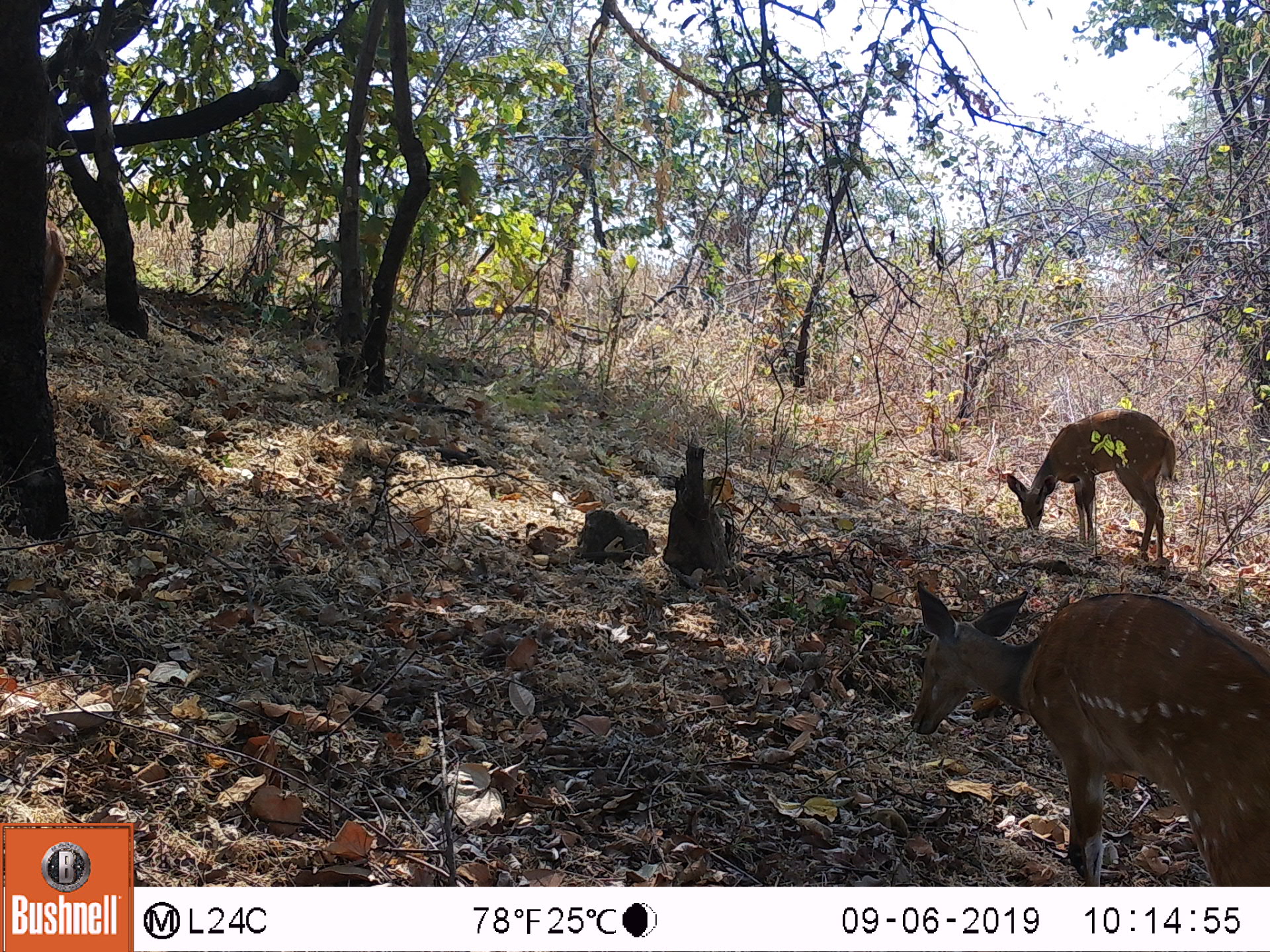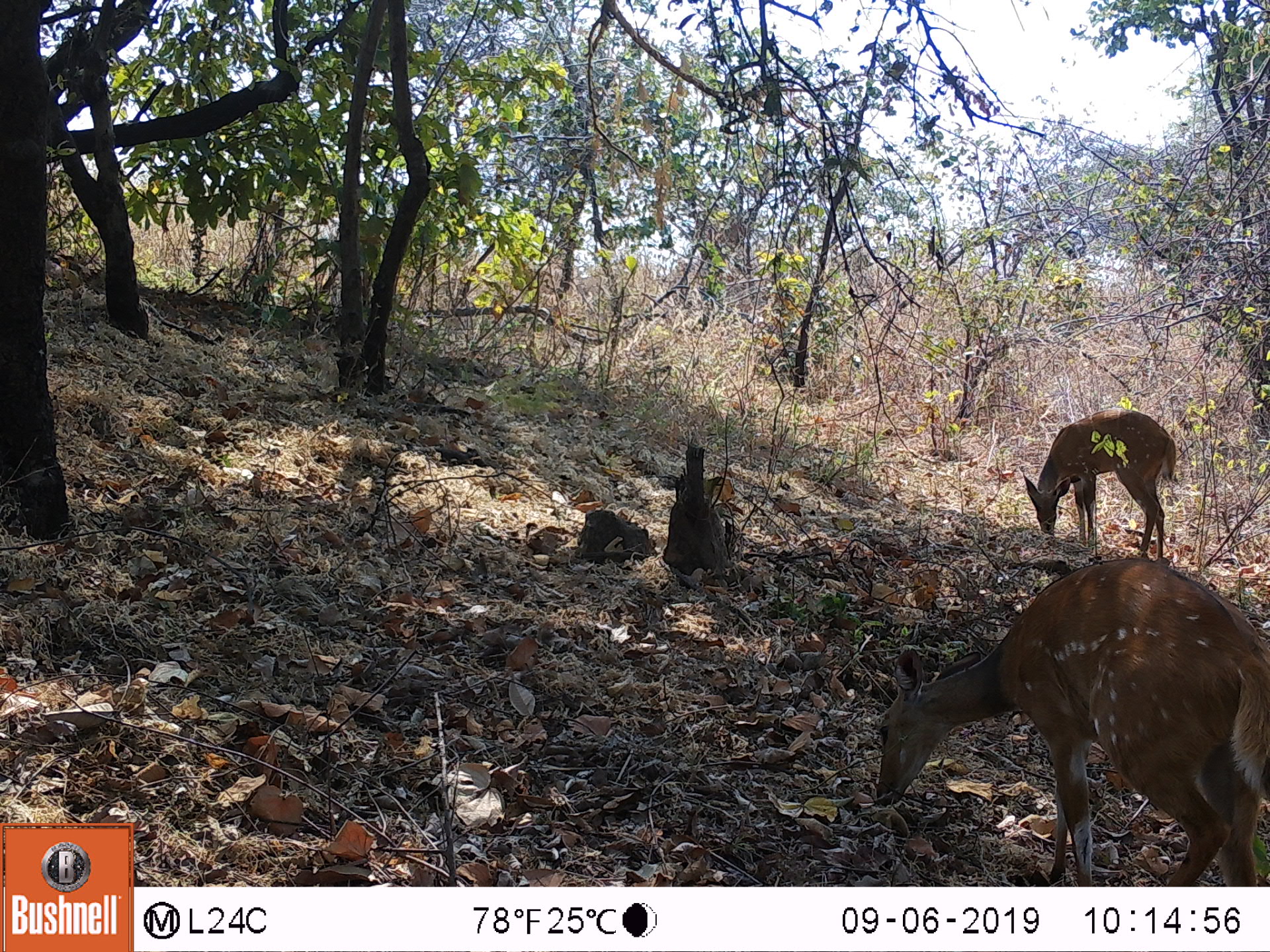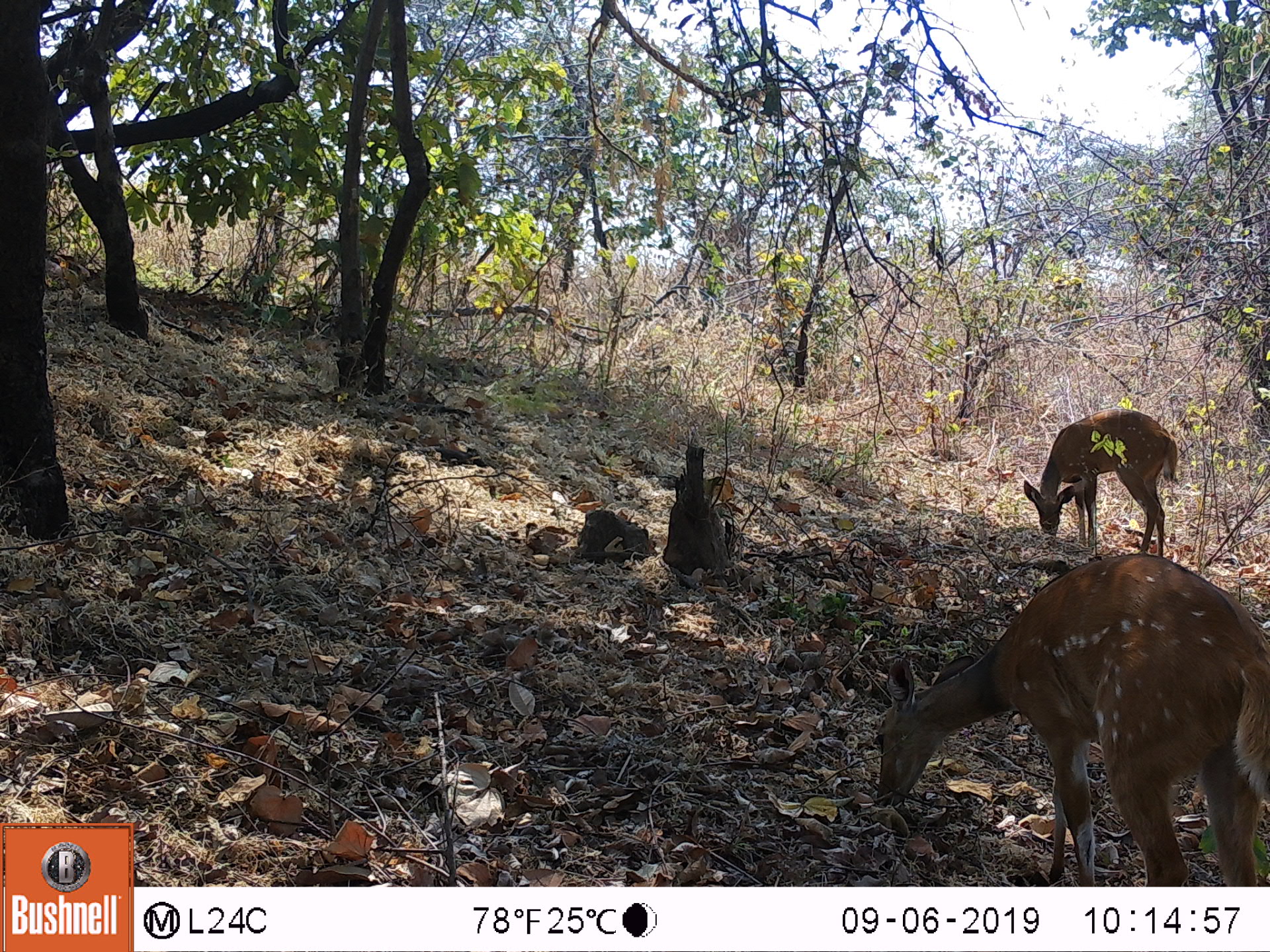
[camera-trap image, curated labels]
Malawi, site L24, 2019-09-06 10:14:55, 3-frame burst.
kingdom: Animalia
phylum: Chordata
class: Mammalia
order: Artiodactyla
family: Bovidae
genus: Tragelaphus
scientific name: Tragelaphus sylvaticus sylvaticus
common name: cape bushbuck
Cape bushbuck (Tragelaphus sylvaticus sylvaticus), count 2.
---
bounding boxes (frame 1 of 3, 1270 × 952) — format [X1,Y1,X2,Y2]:
cape bushbuck: [907,576,1259,876]; [999,410,1179,554]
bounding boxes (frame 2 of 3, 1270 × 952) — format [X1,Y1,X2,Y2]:
cape bushbuck: [868,559,1265,871]; [1016,406,1180,560]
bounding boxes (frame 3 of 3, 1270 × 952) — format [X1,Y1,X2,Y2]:
cape bushbuck: [871,552,1265,876]; [1017,407,1188,564]